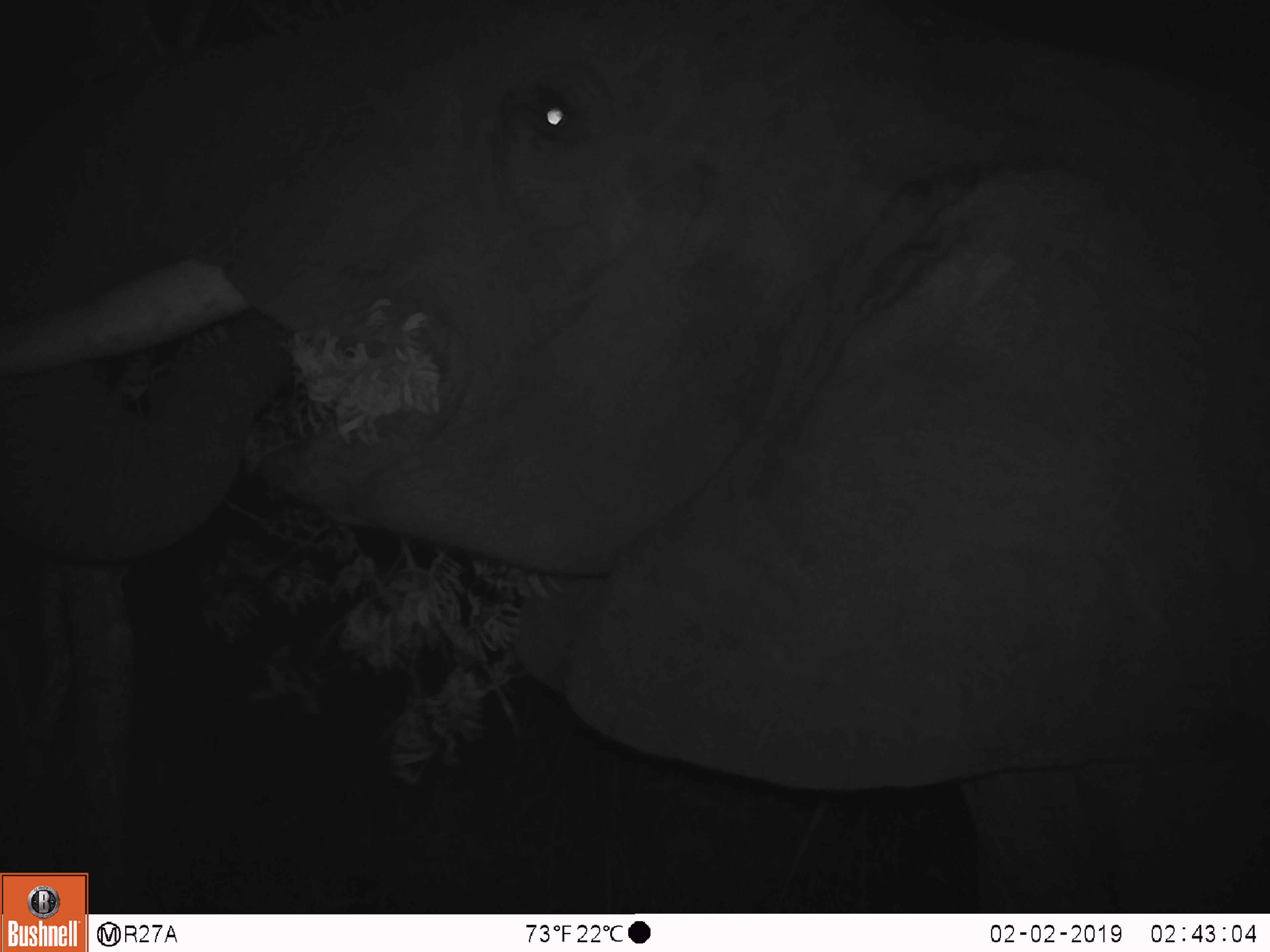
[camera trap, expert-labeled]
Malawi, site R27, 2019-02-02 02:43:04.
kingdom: Animalia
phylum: Chordata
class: Mammalia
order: Proboscidea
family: Elephantidae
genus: Loxodonta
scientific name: Loxodonta africana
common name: african savanna elephant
African savanna elephant (Loxodonta africana), count 1.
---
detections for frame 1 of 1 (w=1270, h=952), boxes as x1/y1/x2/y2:
african savanna elephant: 5/0/1262/868